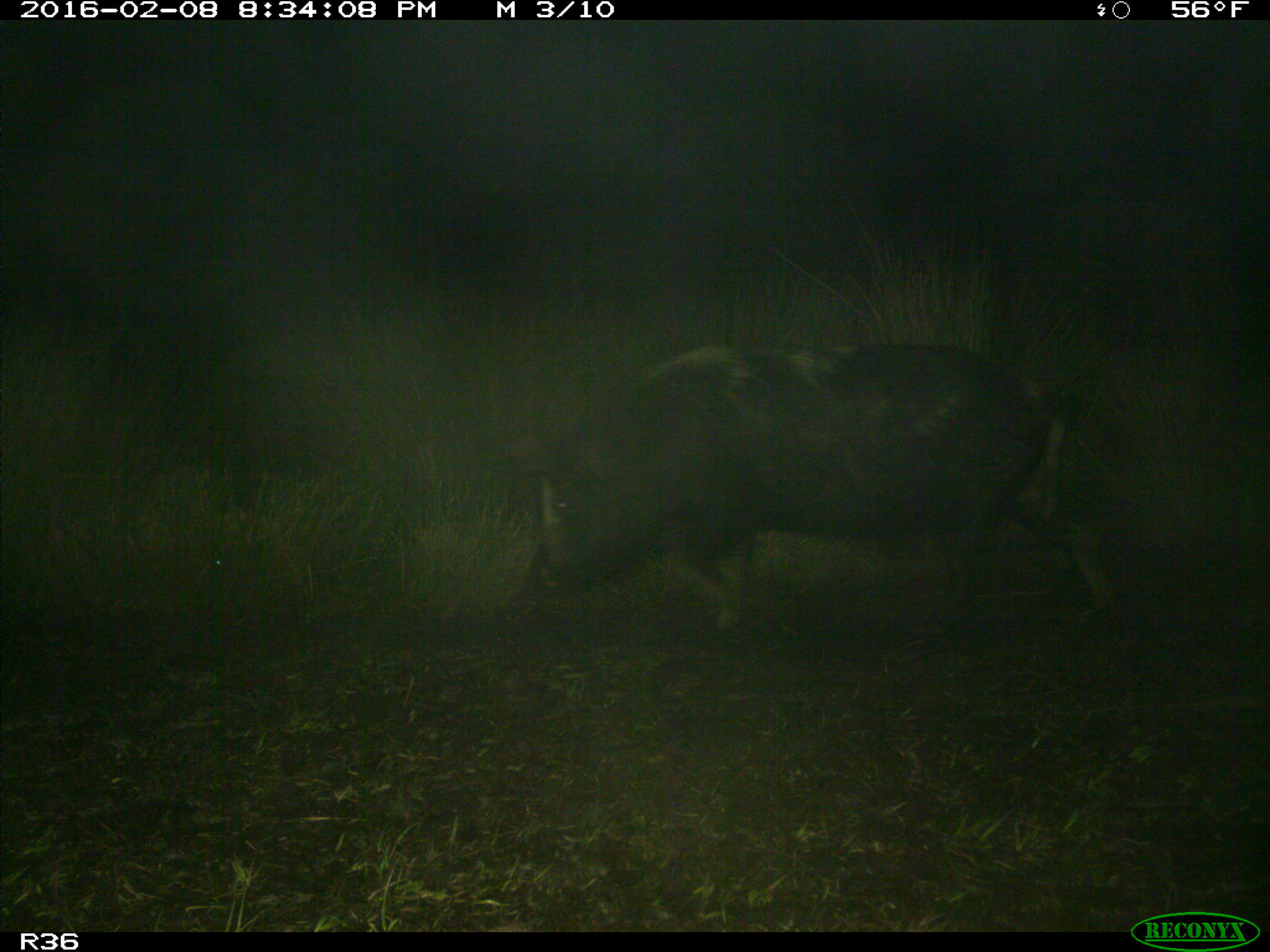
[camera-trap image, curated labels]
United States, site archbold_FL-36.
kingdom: Animalia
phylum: Chordata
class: Mammalia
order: Artiodactyla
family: Suidae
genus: Sus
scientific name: Sus scrofa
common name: wild boar